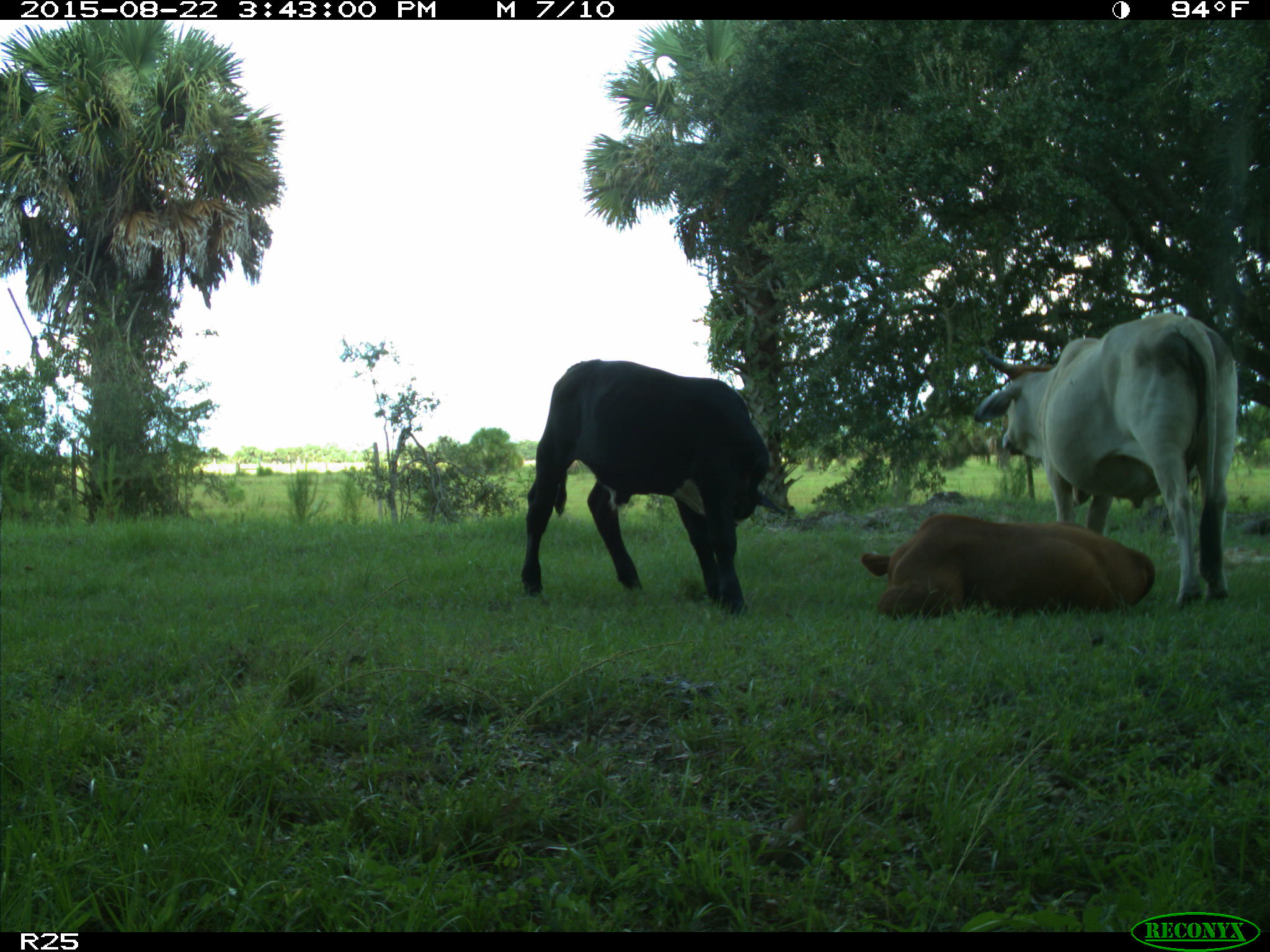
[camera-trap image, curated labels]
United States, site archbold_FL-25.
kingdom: Animalia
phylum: Chordata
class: Mammalia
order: Artiodactyla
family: Bovidae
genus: Bos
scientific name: Bos taurus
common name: domestic cow